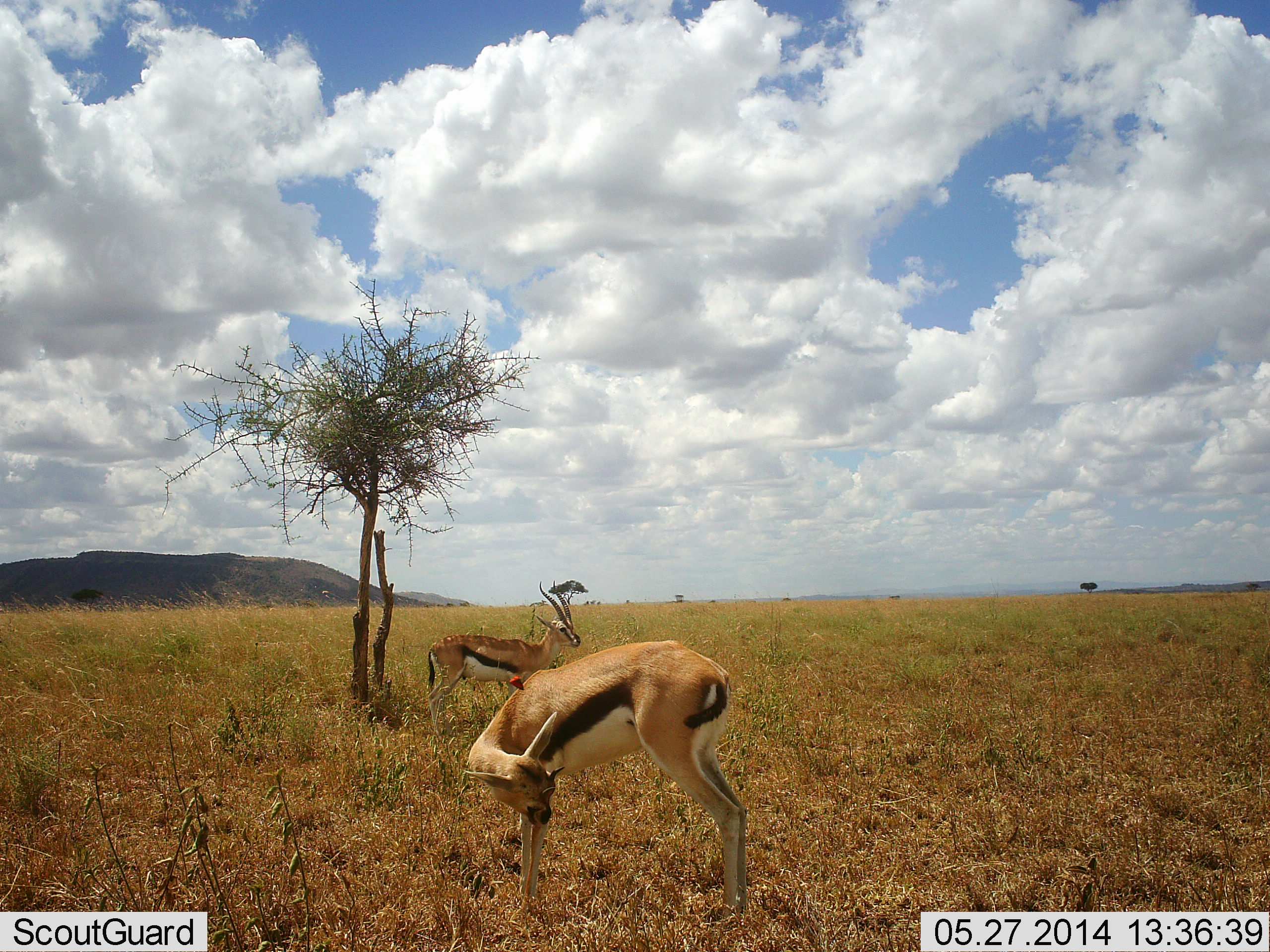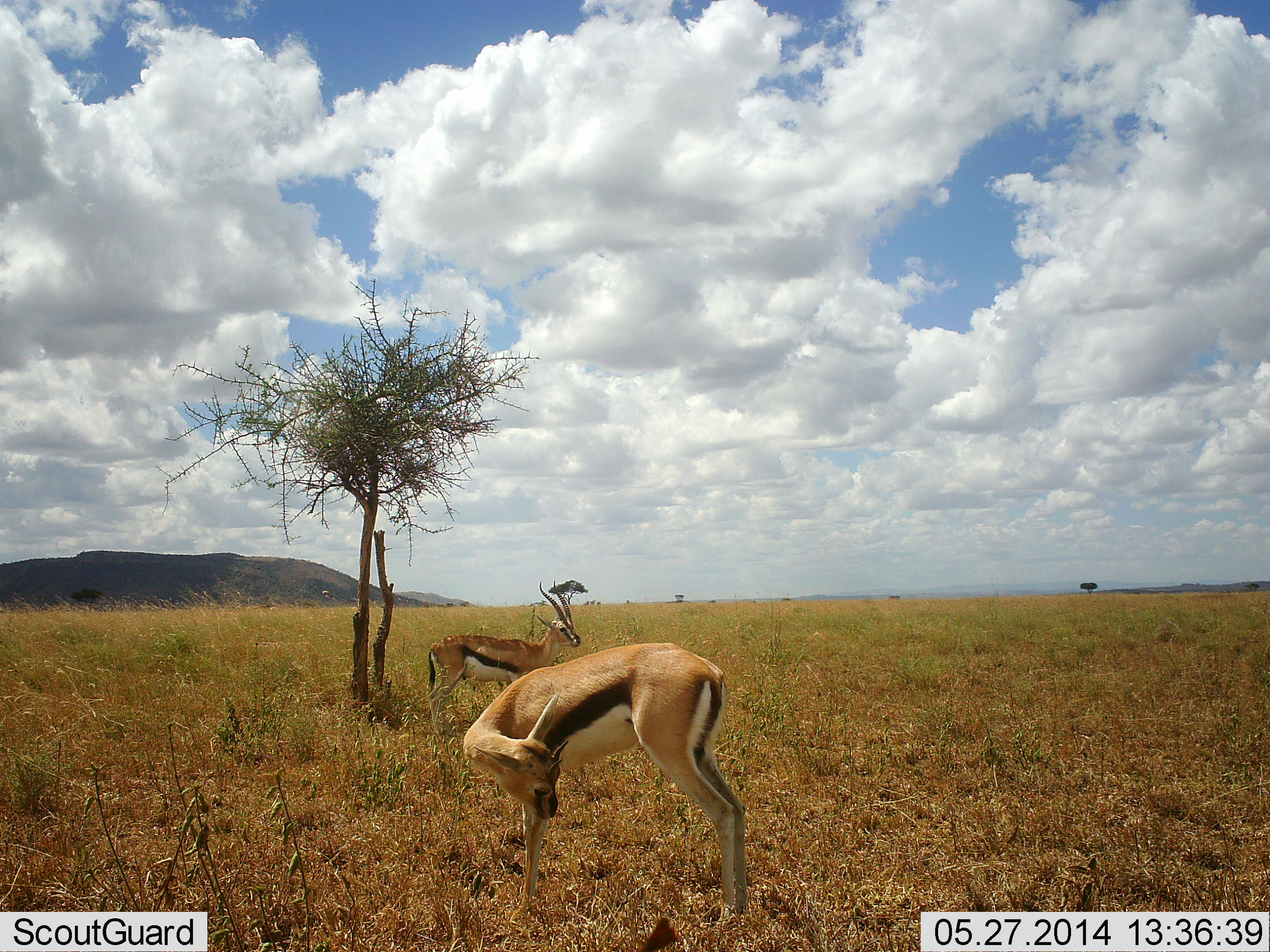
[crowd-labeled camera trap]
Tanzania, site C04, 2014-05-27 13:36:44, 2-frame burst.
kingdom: Animalia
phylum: Chordata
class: Mammalia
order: Artiodactyla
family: Bovidae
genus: Eudorcas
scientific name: Eudorcas thomsonii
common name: thomson's gazelle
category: gazellethomsons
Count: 2.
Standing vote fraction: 97%.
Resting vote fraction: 8%.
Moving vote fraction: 3%.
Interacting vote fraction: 0%.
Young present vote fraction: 2%.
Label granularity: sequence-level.